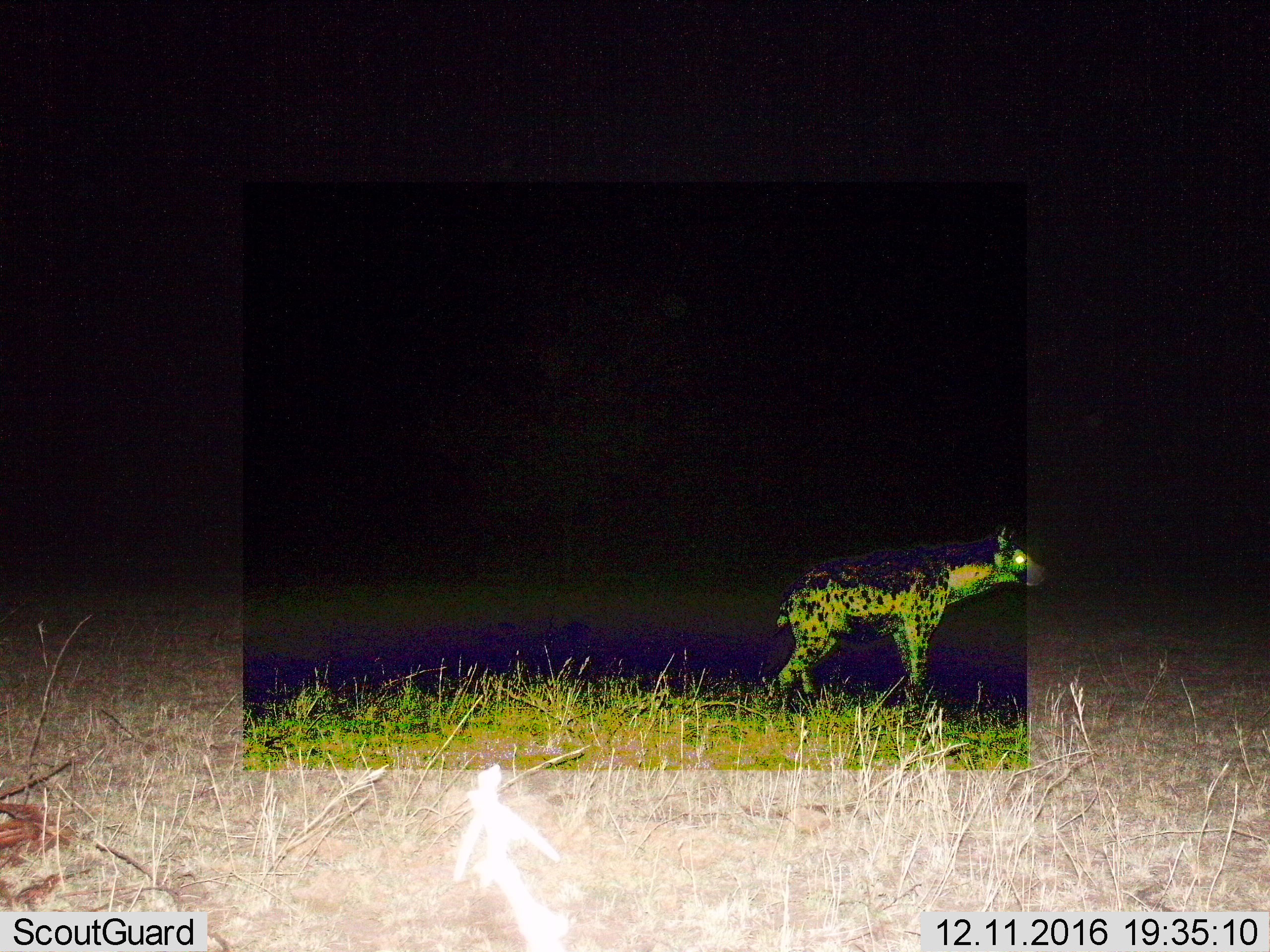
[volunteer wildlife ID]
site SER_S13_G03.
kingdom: Animalia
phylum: Chordata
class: Mammalia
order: Carnivora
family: Hyaenidae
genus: Crocuta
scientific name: Crocuta crocuta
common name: spotted hyena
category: hyenaspotted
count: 1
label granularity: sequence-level